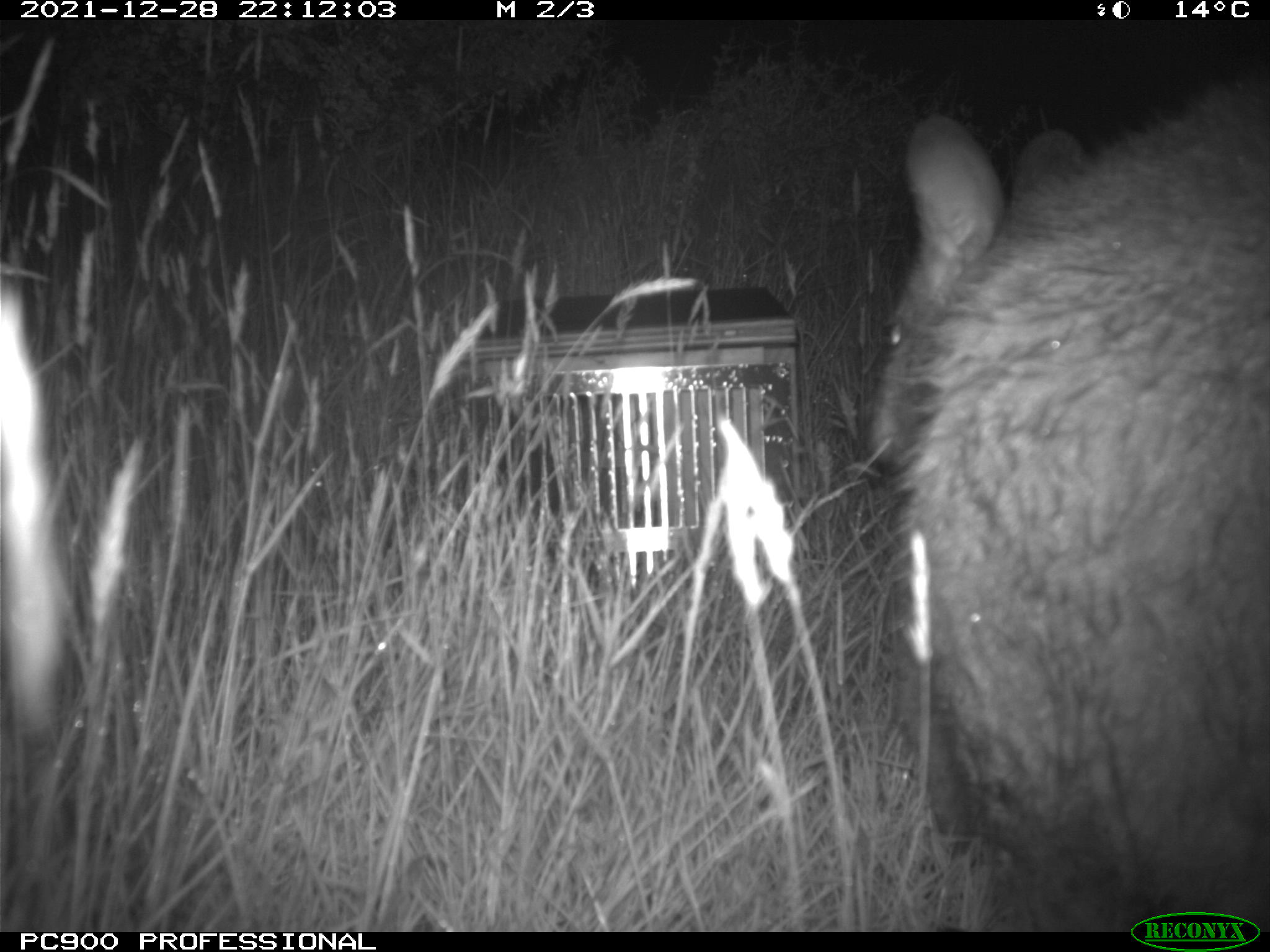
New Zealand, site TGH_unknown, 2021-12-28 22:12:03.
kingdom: Animalia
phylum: Chordata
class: Mammalia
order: Diprotodontia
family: Macropodidae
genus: Notamacropus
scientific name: Notamacropus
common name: wallaby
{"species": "wallaby (Notamacropus)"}